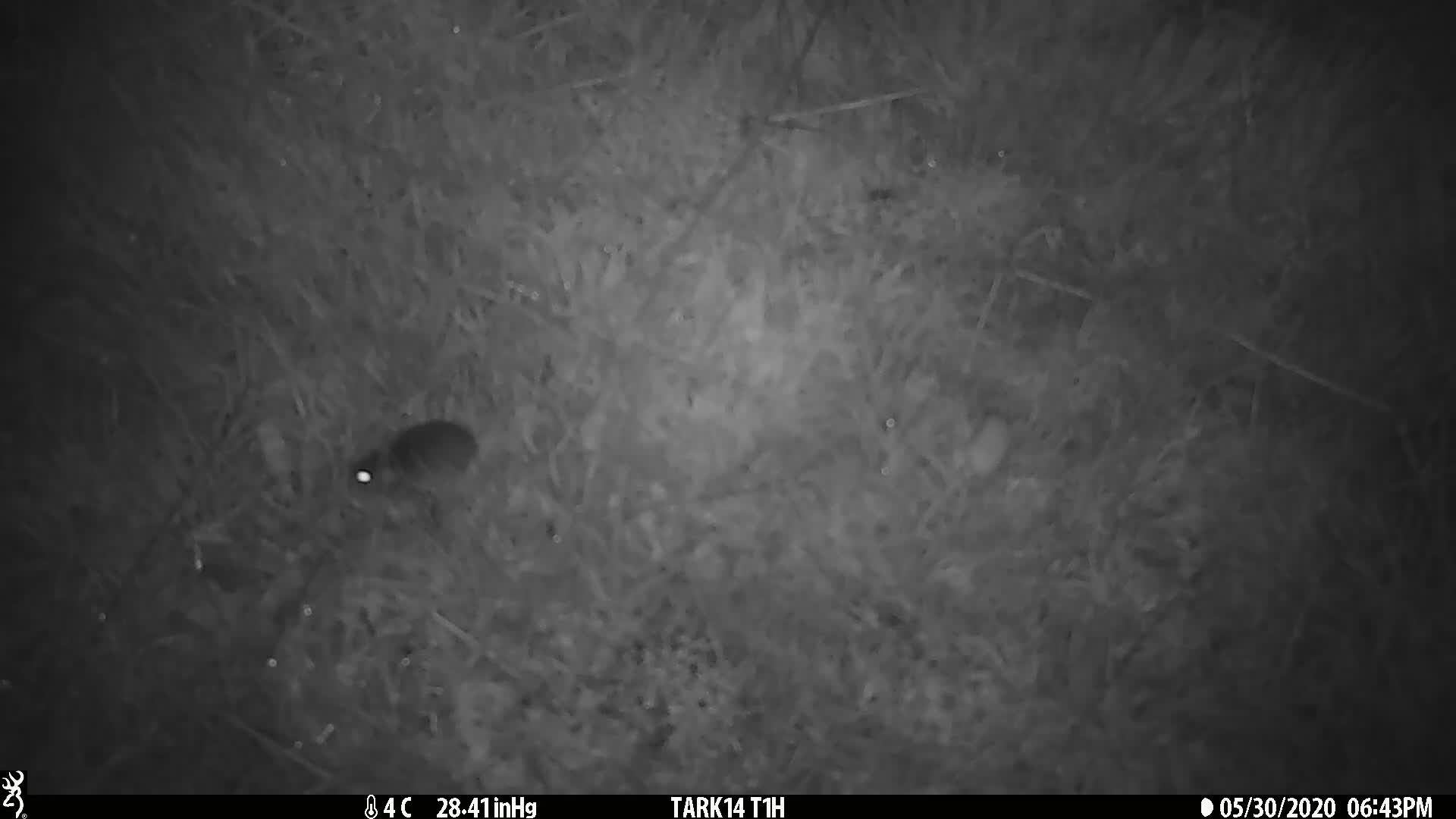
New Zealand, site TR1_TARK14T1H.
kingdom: Animalia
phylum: Chordata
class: Mammalia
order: Rodentia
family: Muridae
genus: Mus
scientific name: Mus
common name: mouse